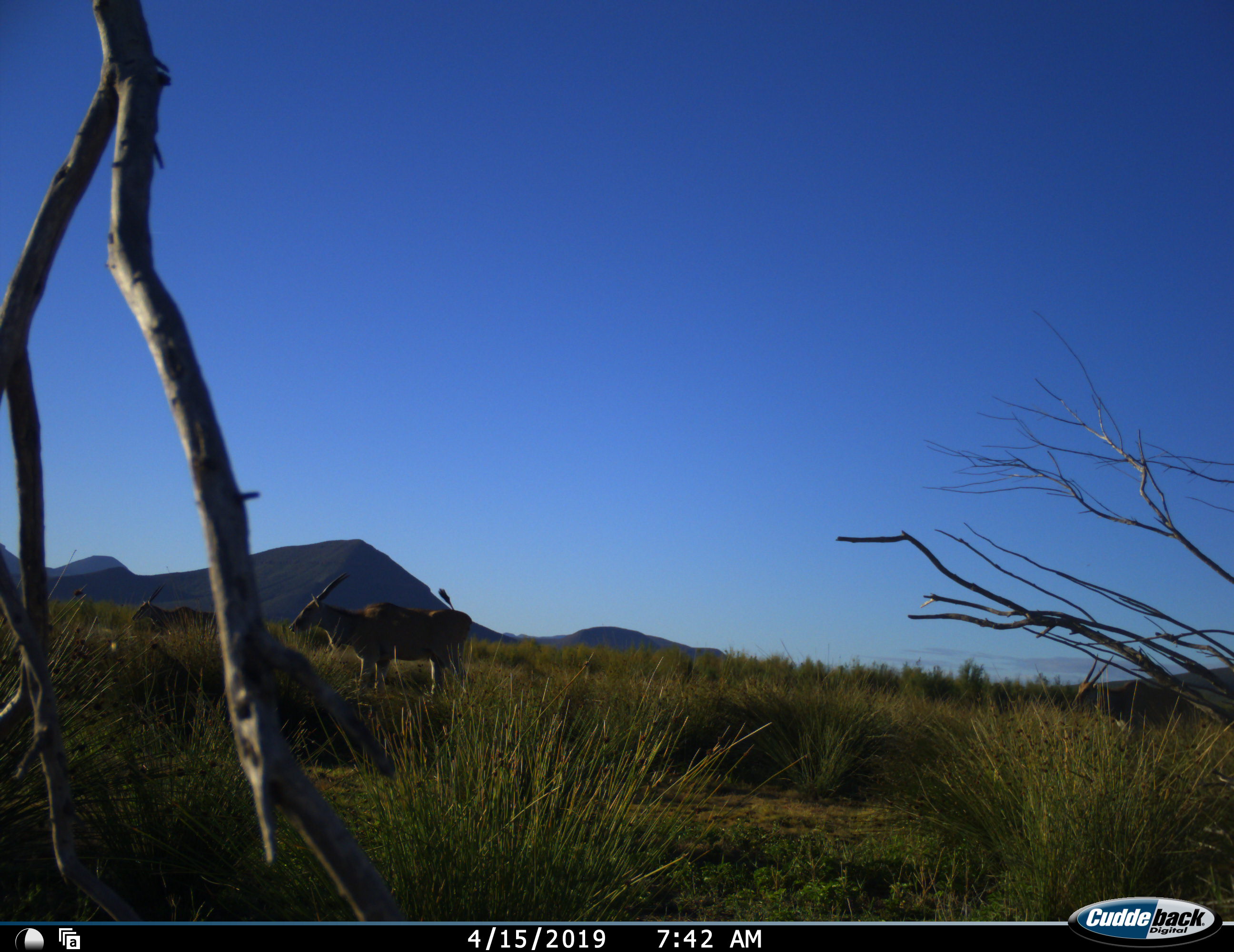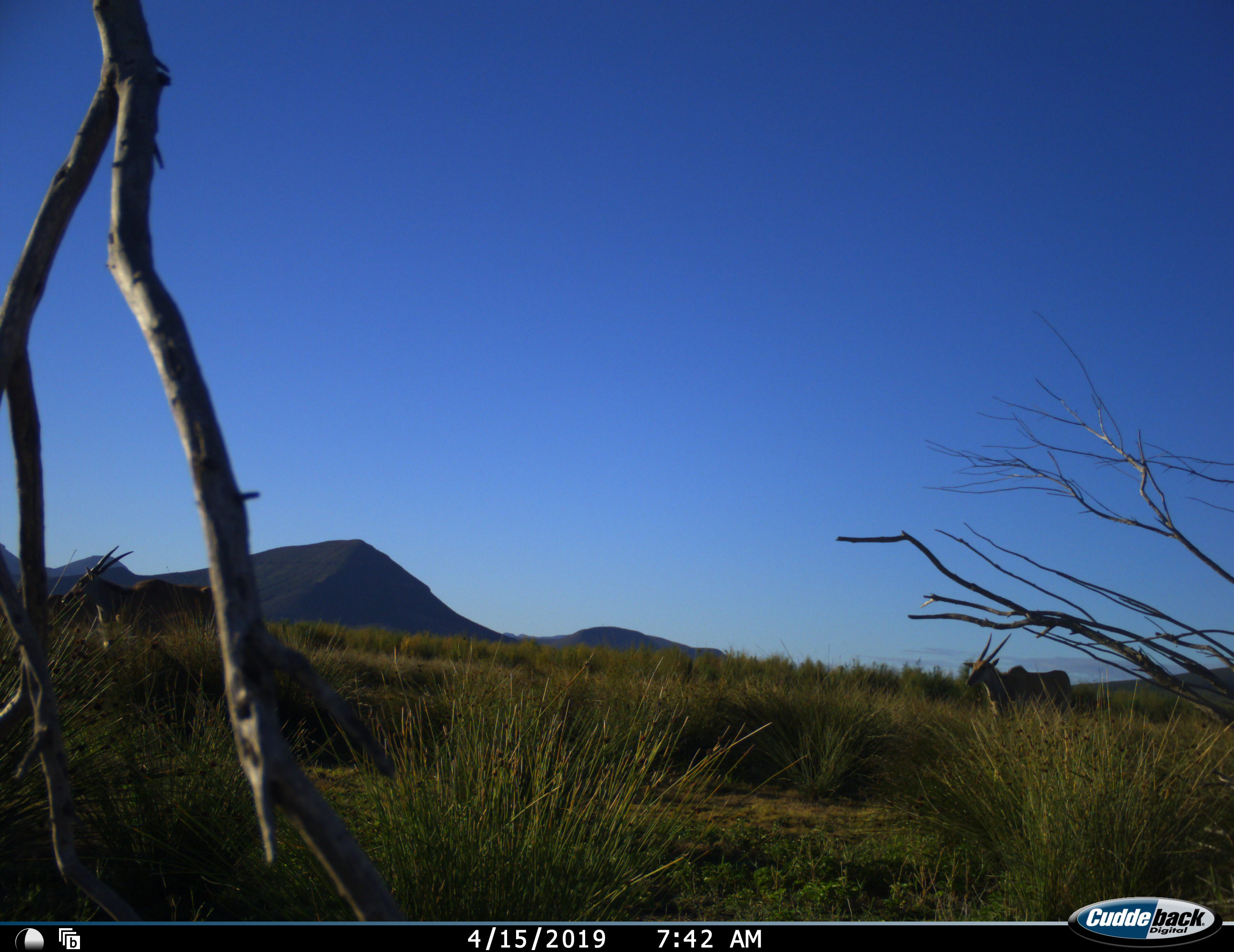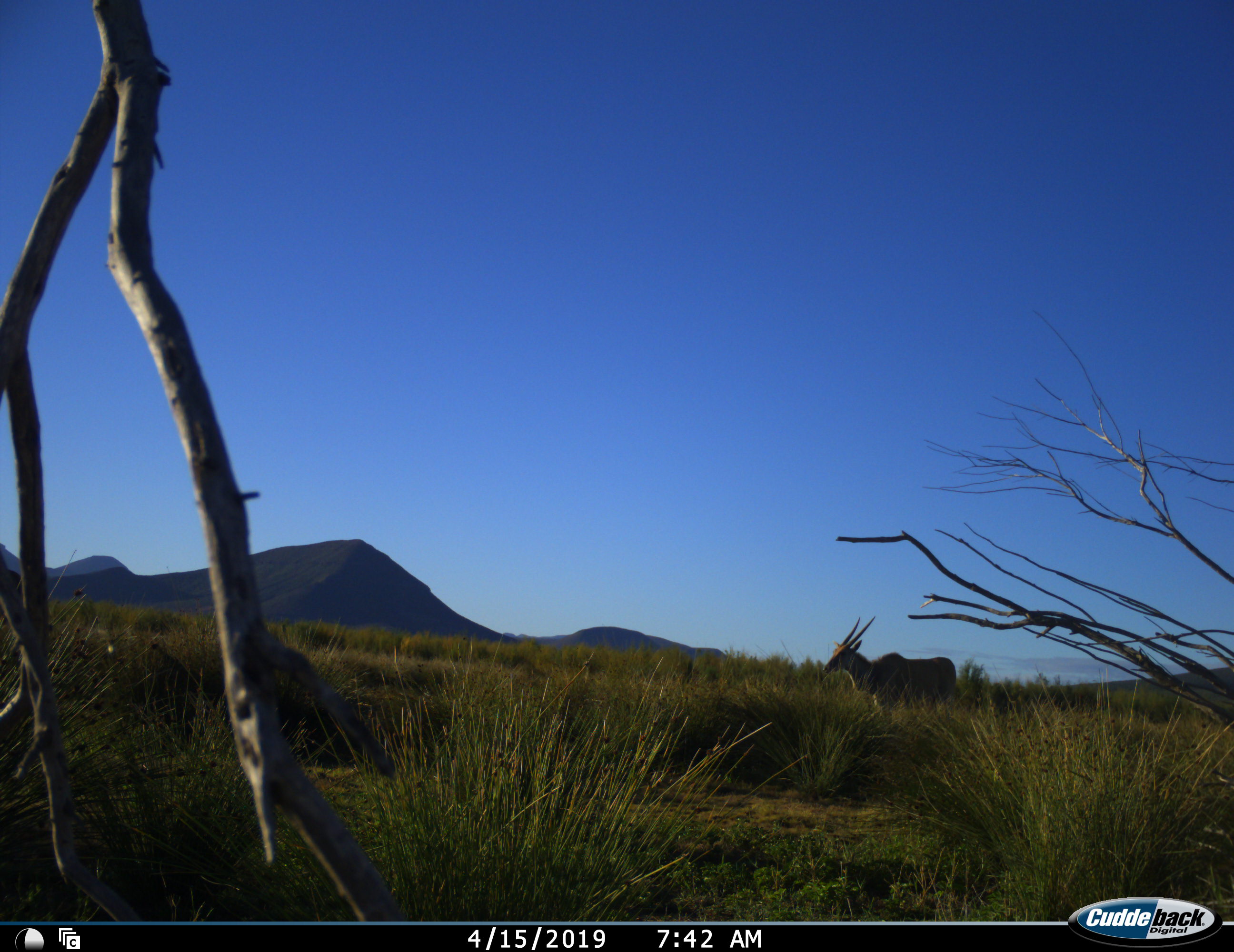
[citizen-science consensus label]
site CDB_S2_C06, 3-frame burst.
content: unidentified animal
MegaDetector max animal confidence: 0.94